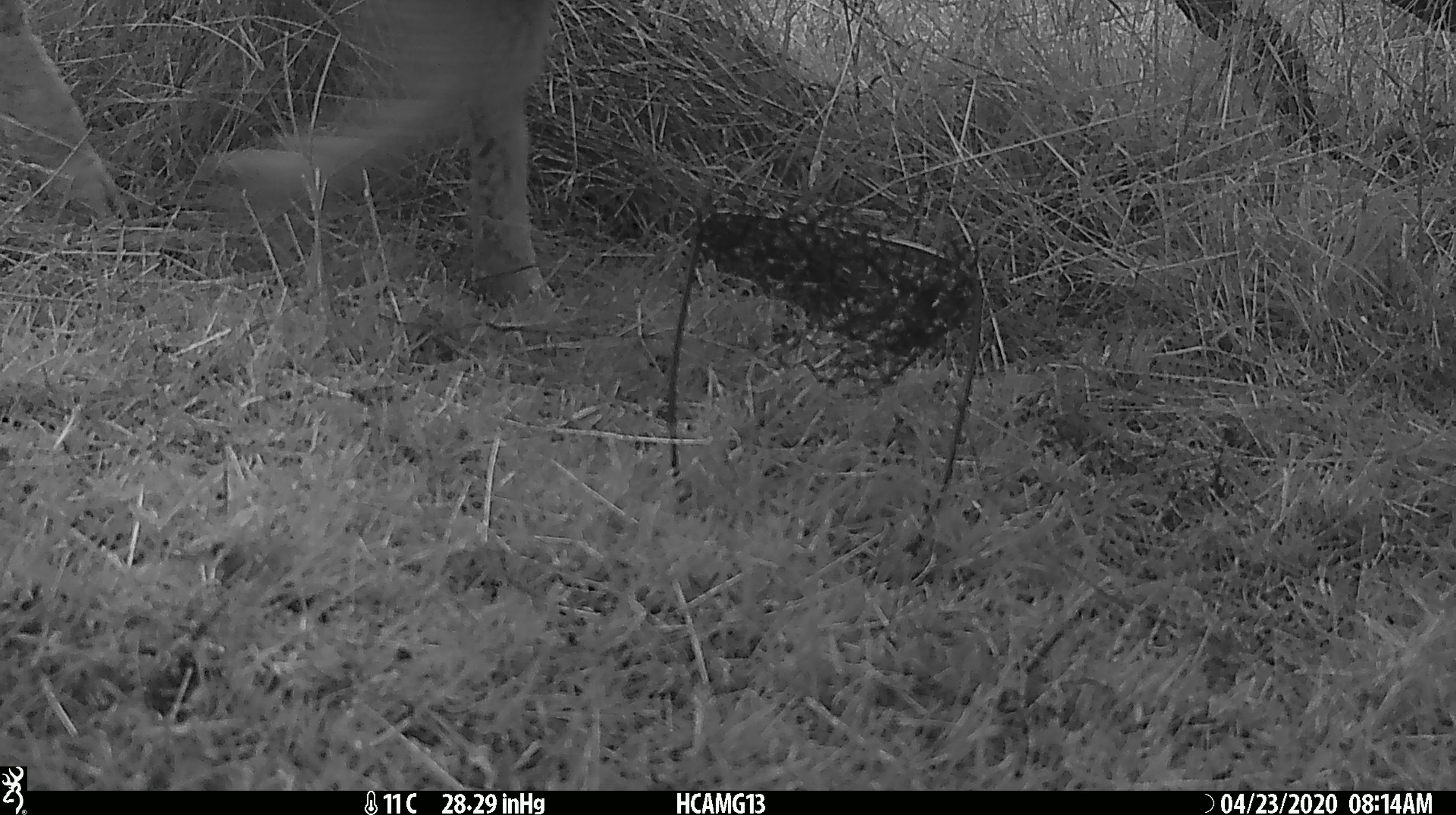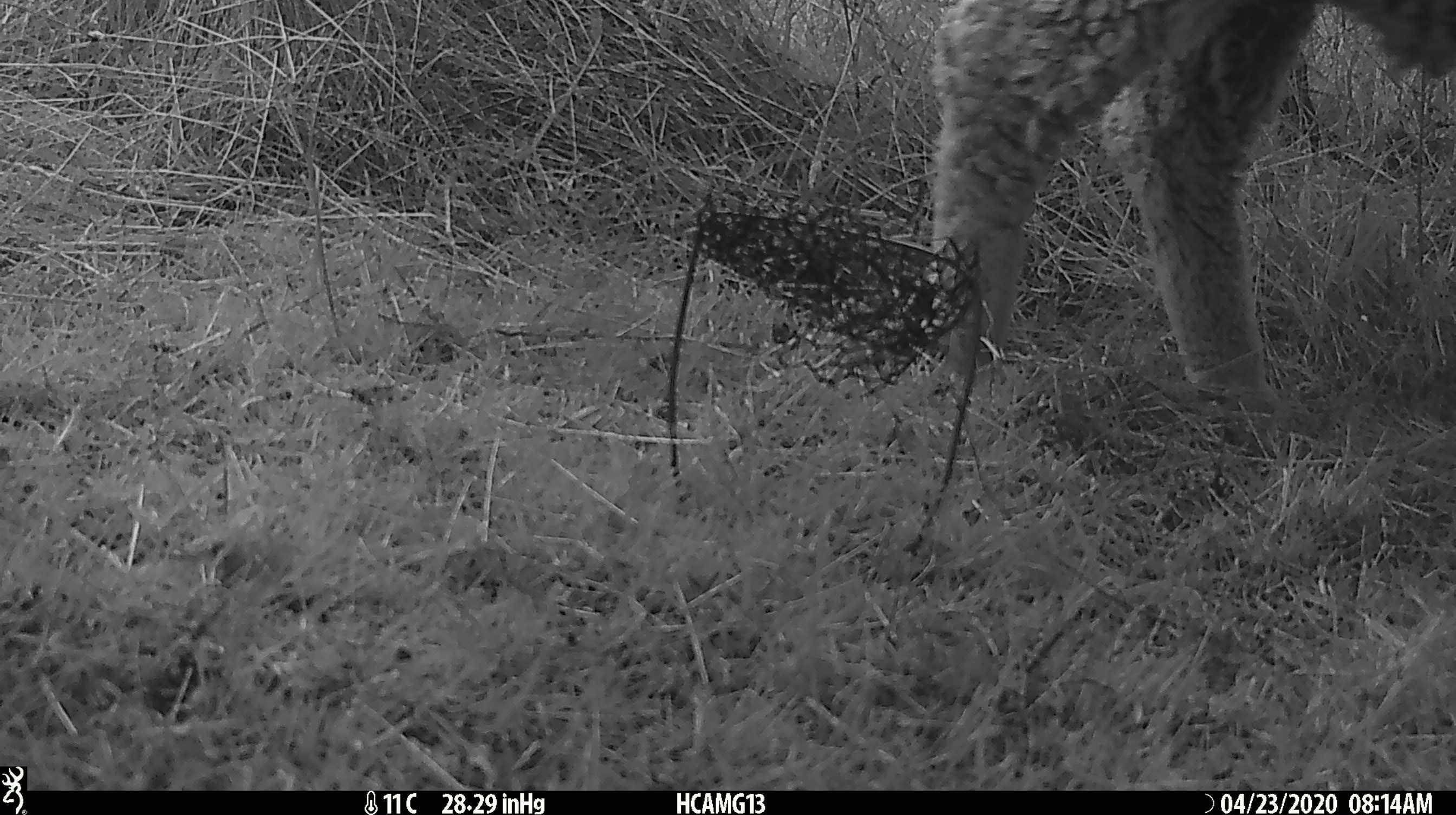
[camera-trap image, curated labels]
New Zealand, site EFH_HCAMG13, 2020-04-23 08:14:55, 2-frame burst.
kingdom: Animalia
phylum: Chordata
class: Mammalia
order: Artiodactyla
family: Bovidae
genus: Ovis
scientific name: Ovis aries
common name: domestic sheep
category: sheep